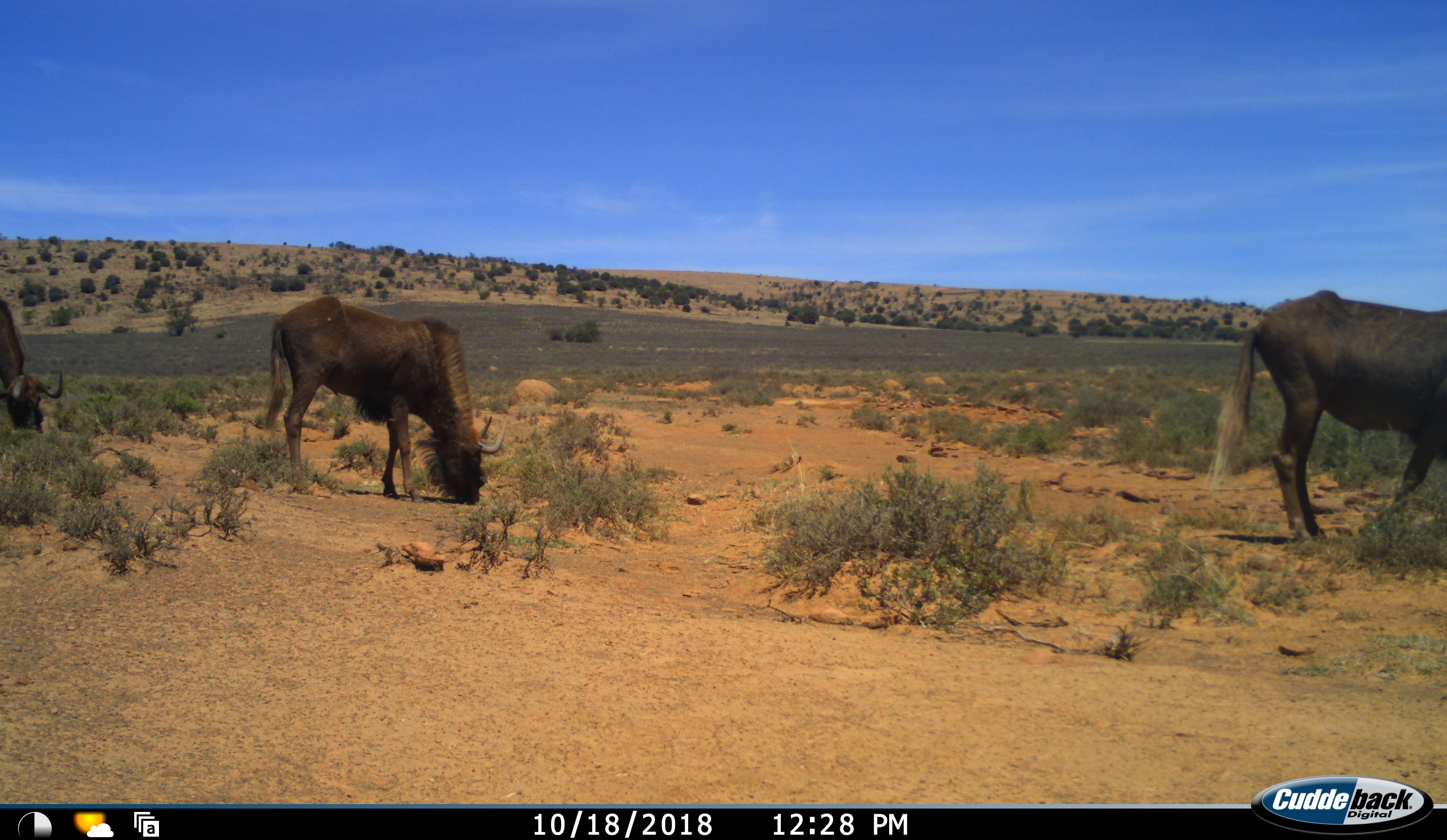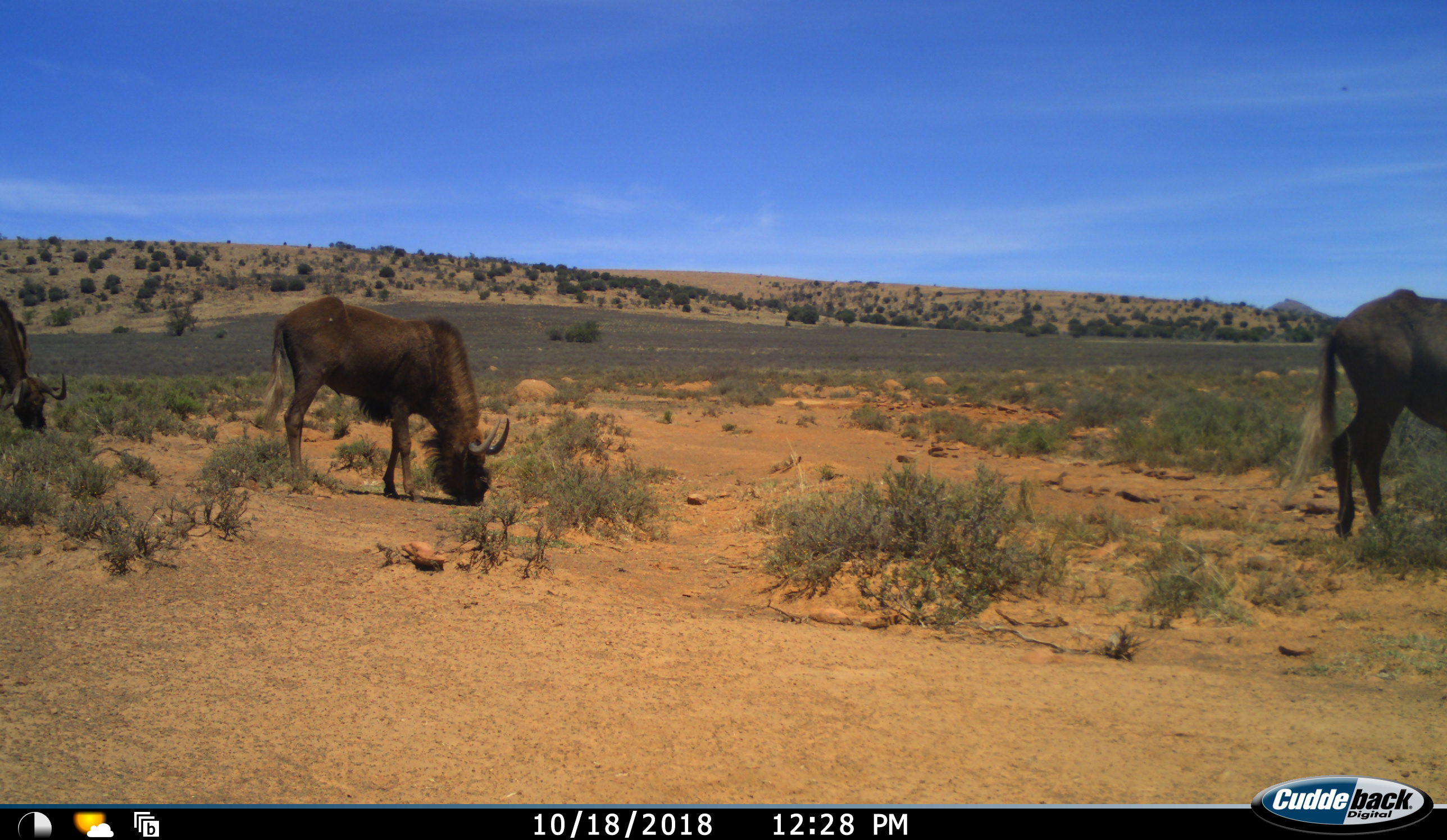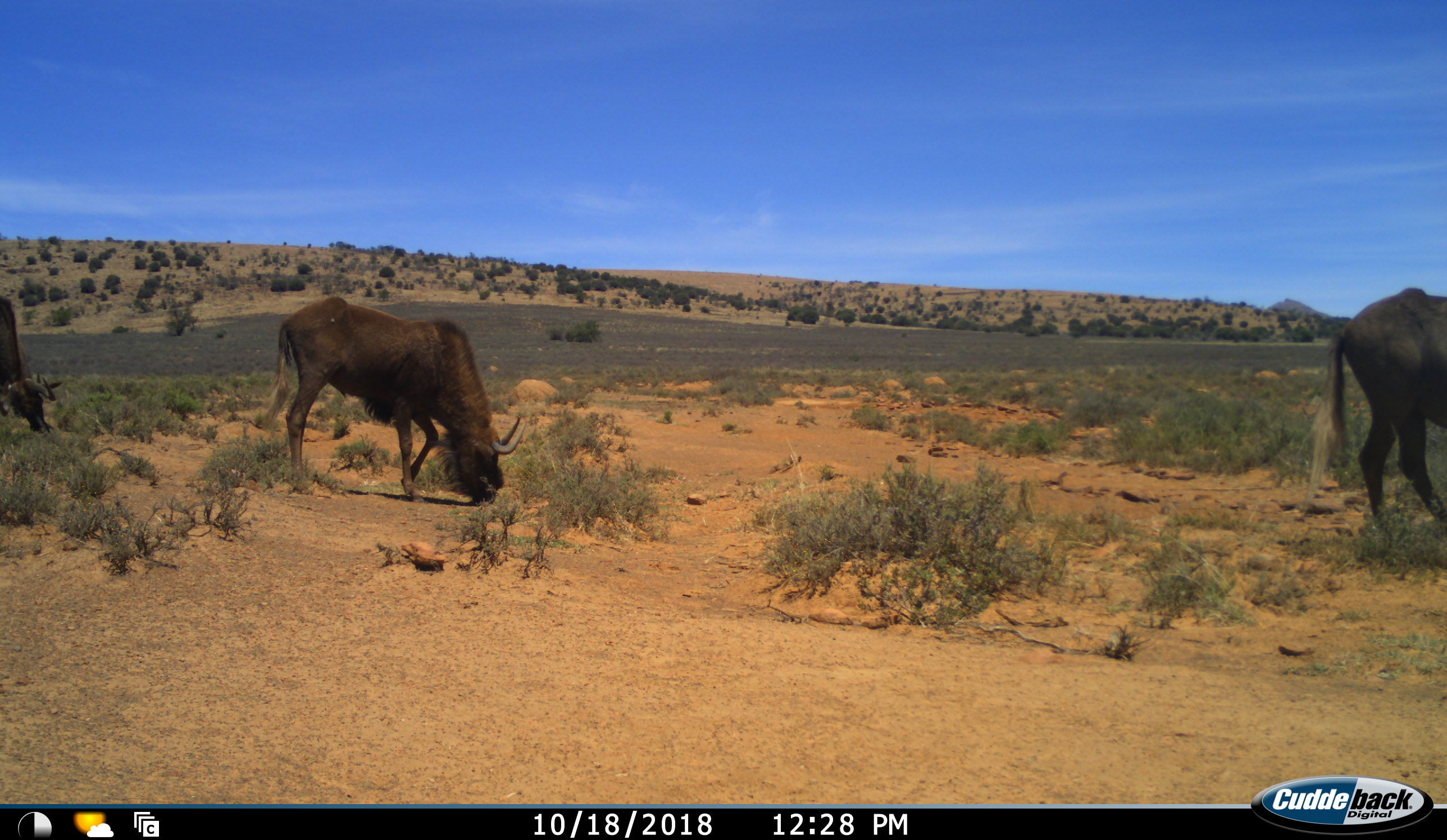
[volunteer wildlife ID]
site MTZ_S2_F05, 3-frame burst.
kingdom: Animalia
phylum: Chordata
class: Mammalia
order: Artiodactyla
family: Bovidae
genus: Connochaetes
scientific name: Connochaetes gnou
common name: black wildebeest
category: wildebeestblack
Wildebeestblack (black wildebeest) (Connochaetes gnou), count 3. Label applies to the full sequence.